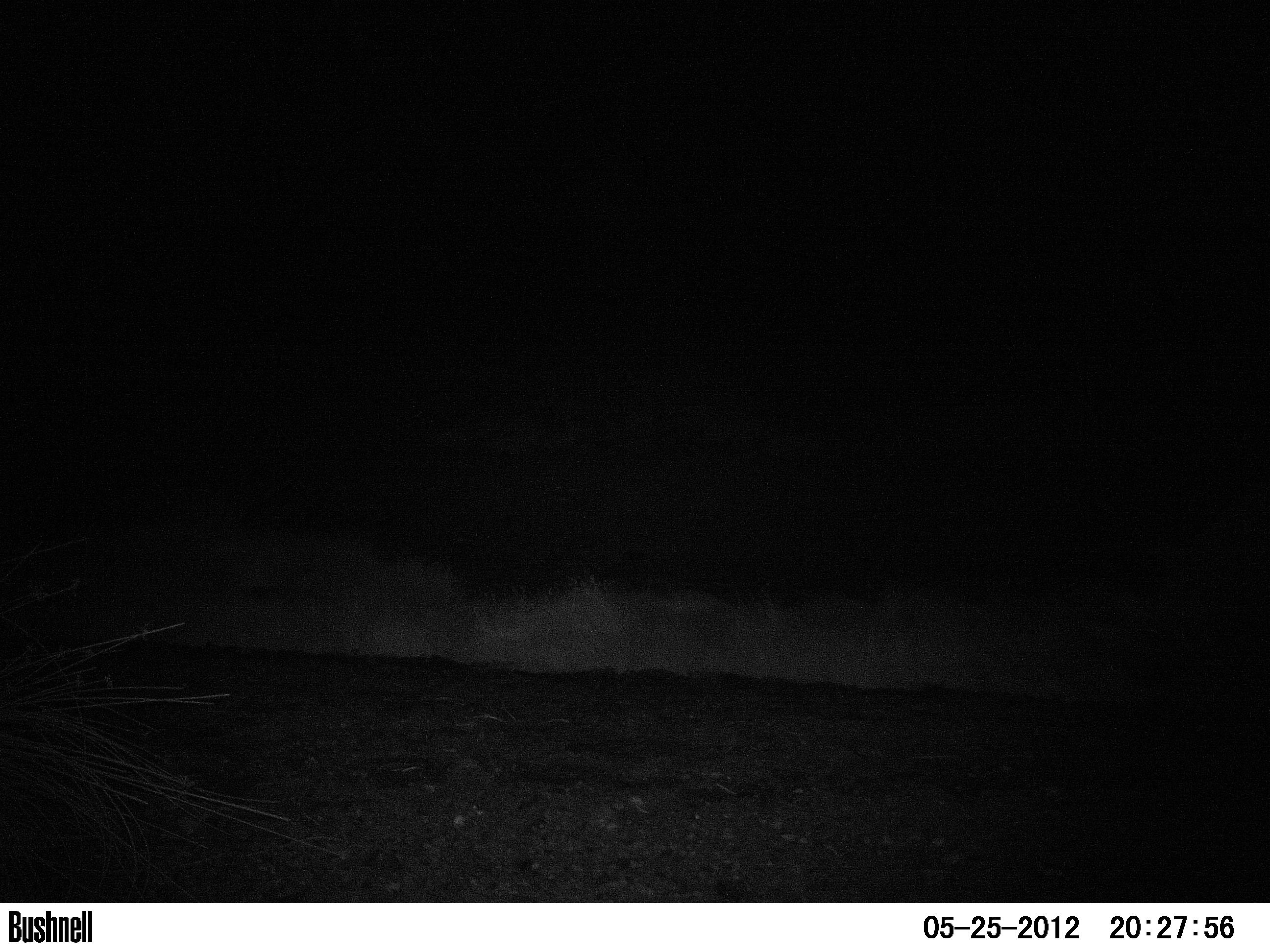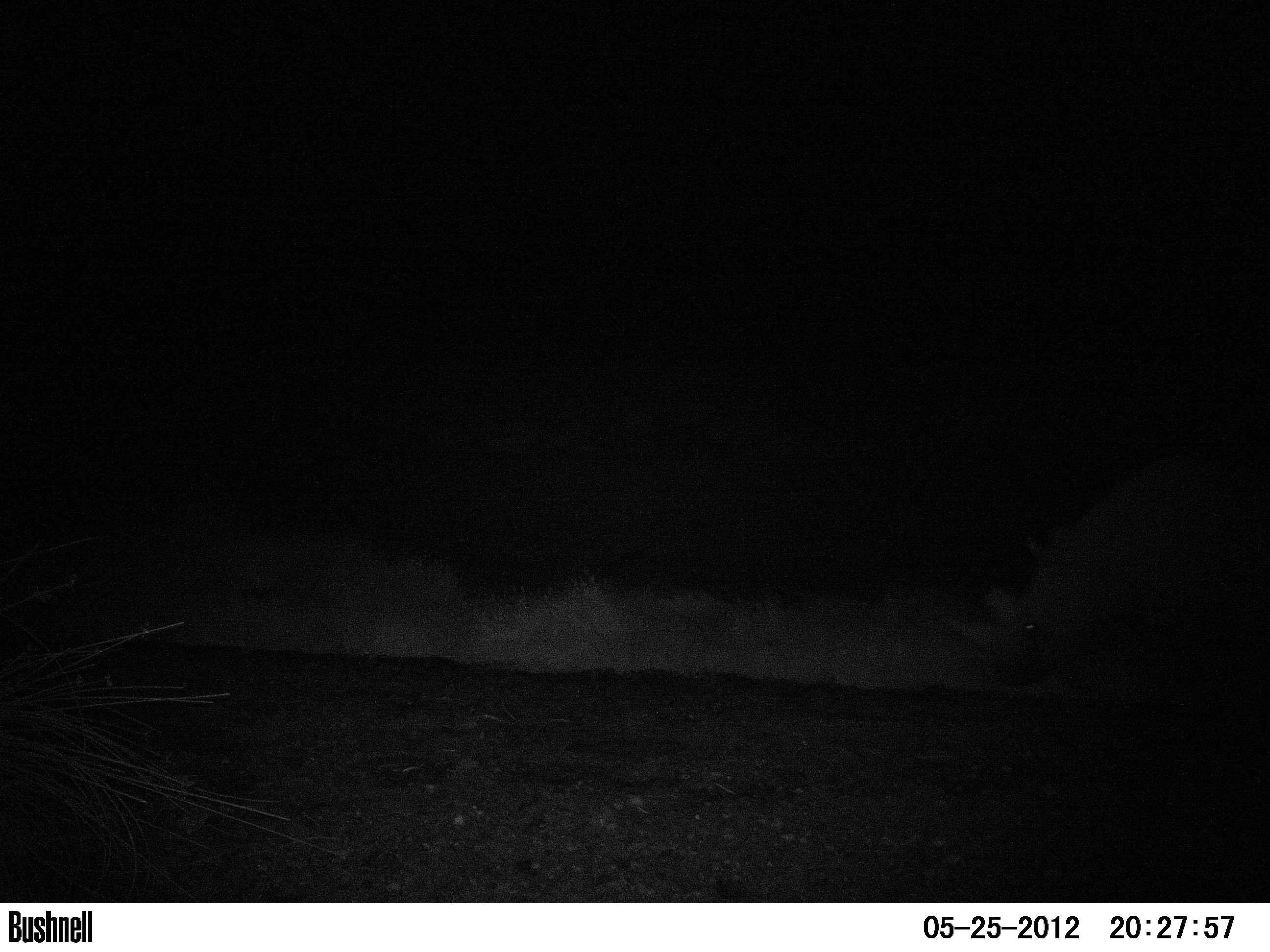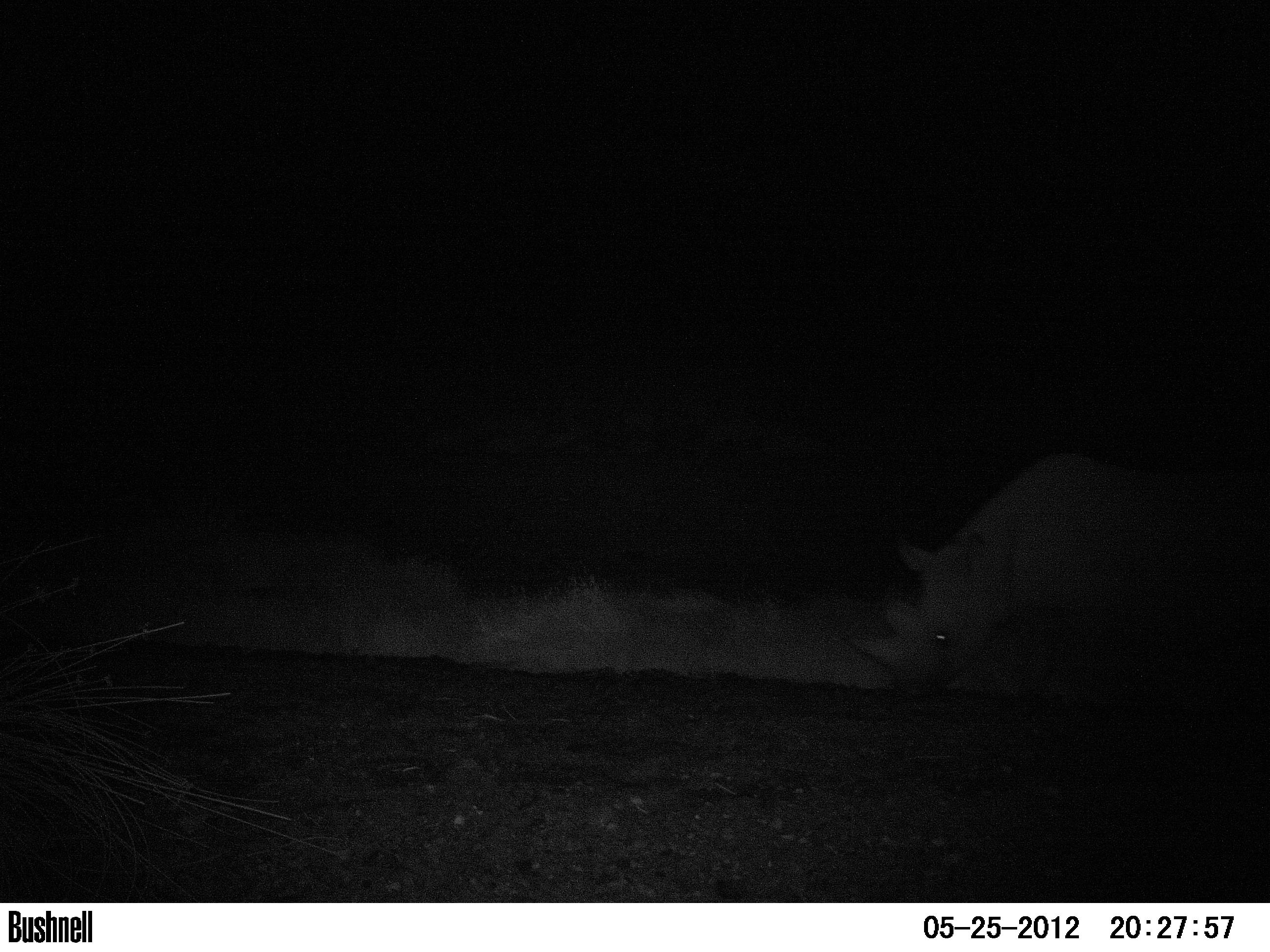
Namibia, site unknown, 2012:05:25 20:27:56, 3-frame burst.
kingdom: Animalia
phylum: Chordata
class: Mammalia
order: Perissodactyla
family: Rhinocerotidae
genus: Diceros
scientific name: Diceros bicornis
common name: black rhinoceros